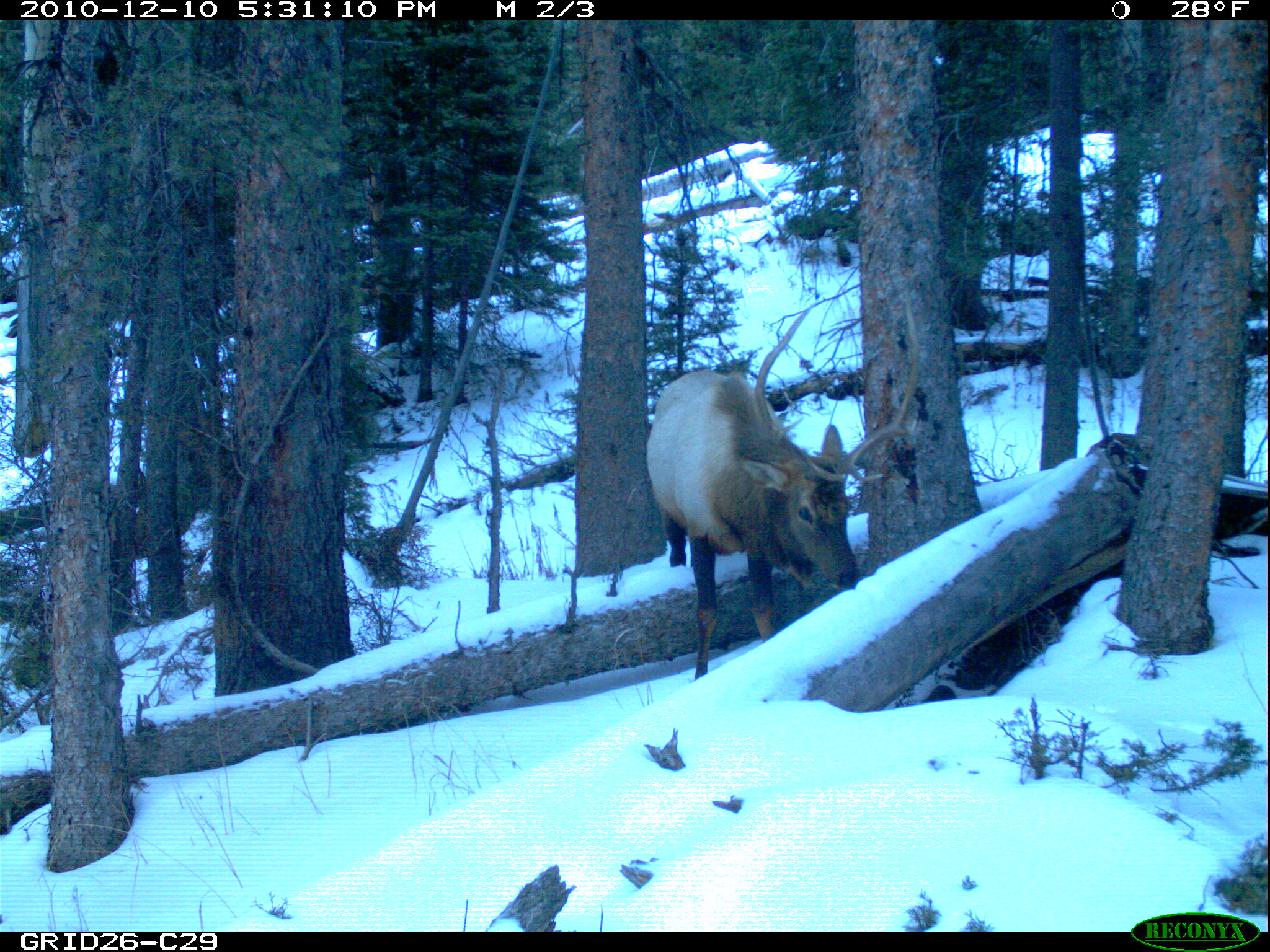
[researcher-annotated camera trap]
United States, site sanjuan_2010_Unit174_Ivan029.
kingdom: Animalia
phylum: Chordata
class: Mammalia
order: Artiodactyla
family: Cervidae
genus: Cervus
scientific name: Cervus elaphus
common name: red deer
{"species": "Cervus elaphus (red deer)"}